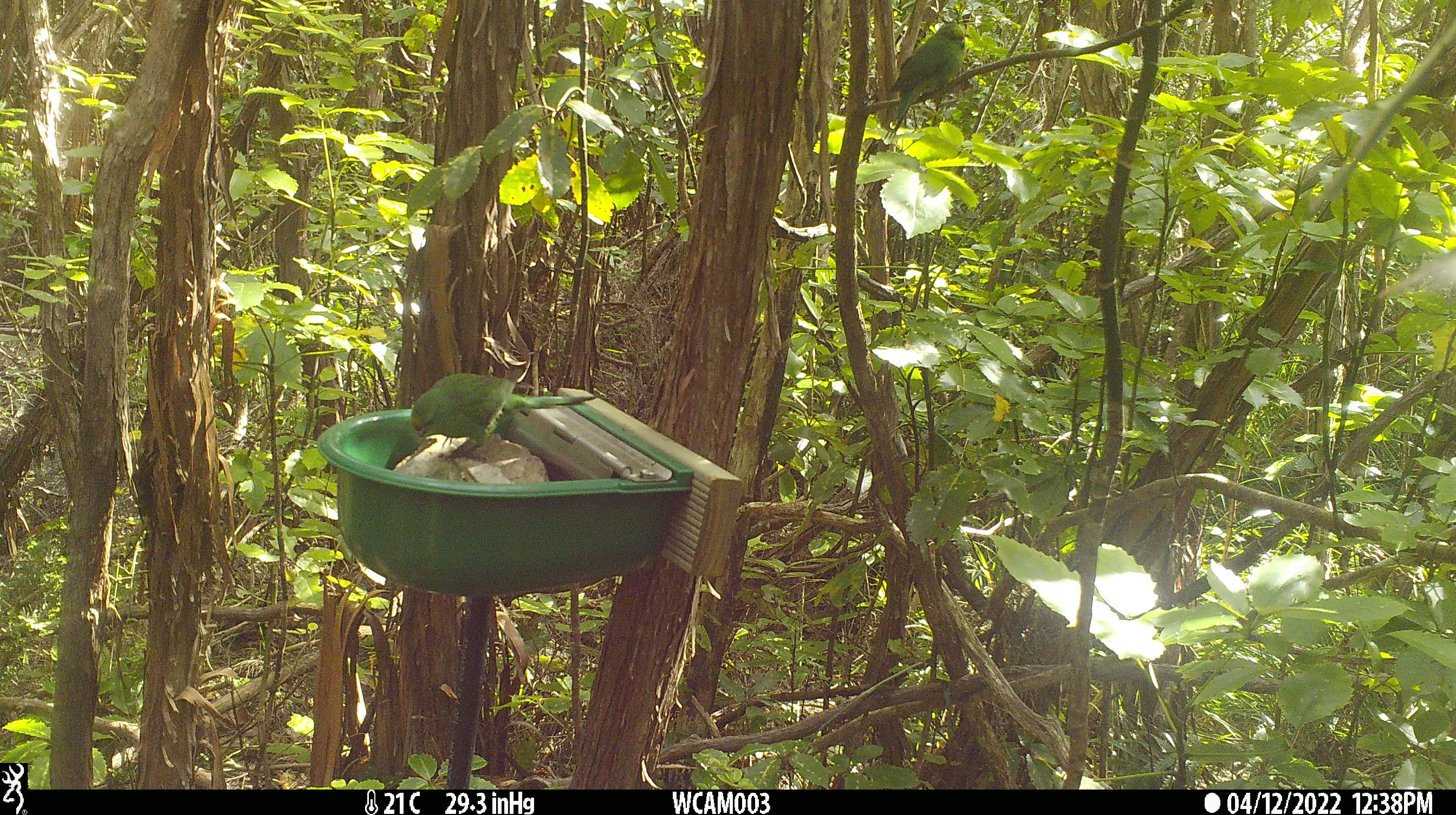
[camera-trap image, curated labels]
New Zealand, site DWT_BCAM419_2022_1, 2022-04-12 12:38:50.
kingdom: Animalia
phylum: Chordata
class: Aves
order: Psittaciformes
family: Psittaculidae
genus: Cyanoramphus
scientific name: Cyanoramphus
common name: parakeet